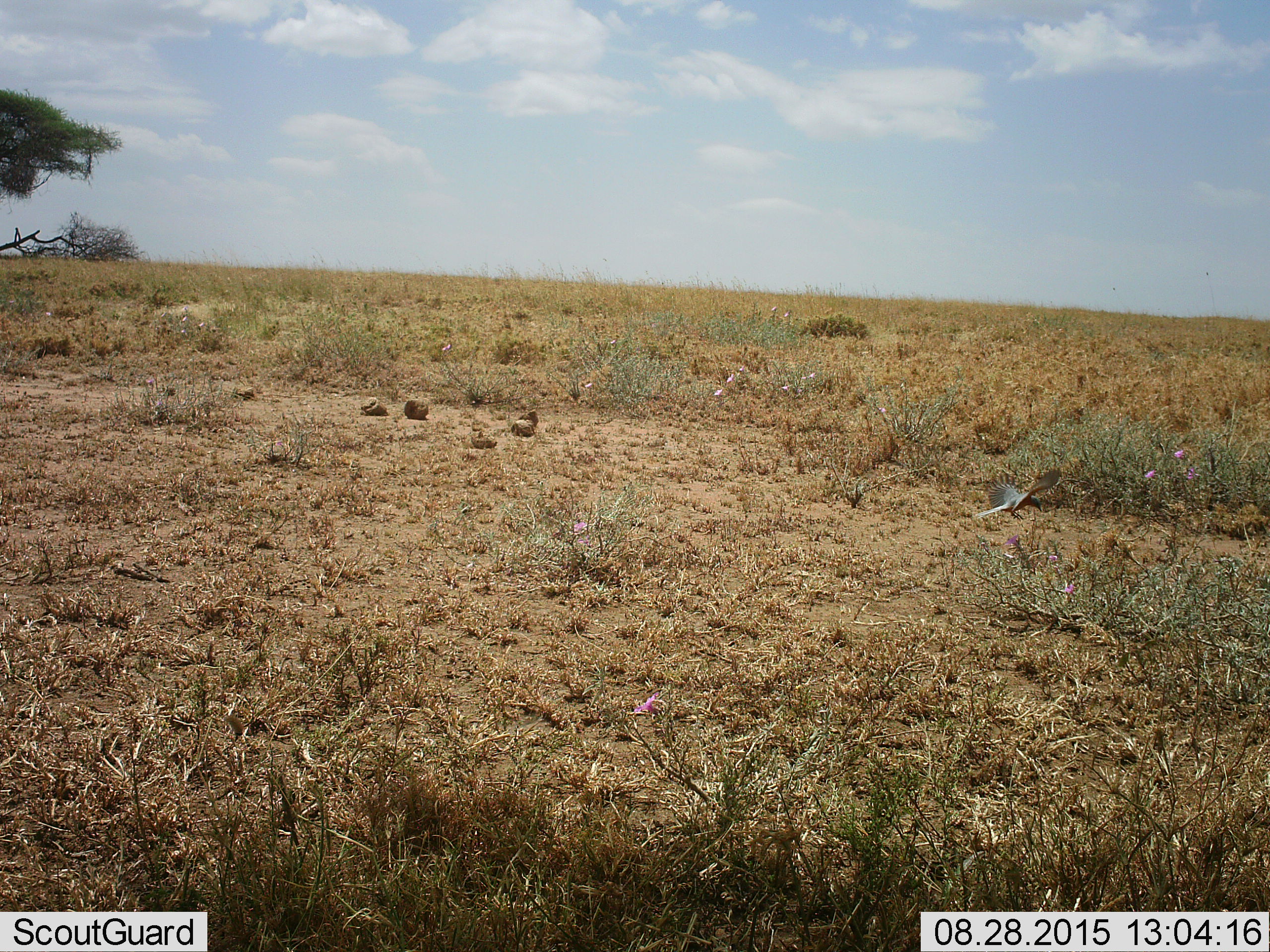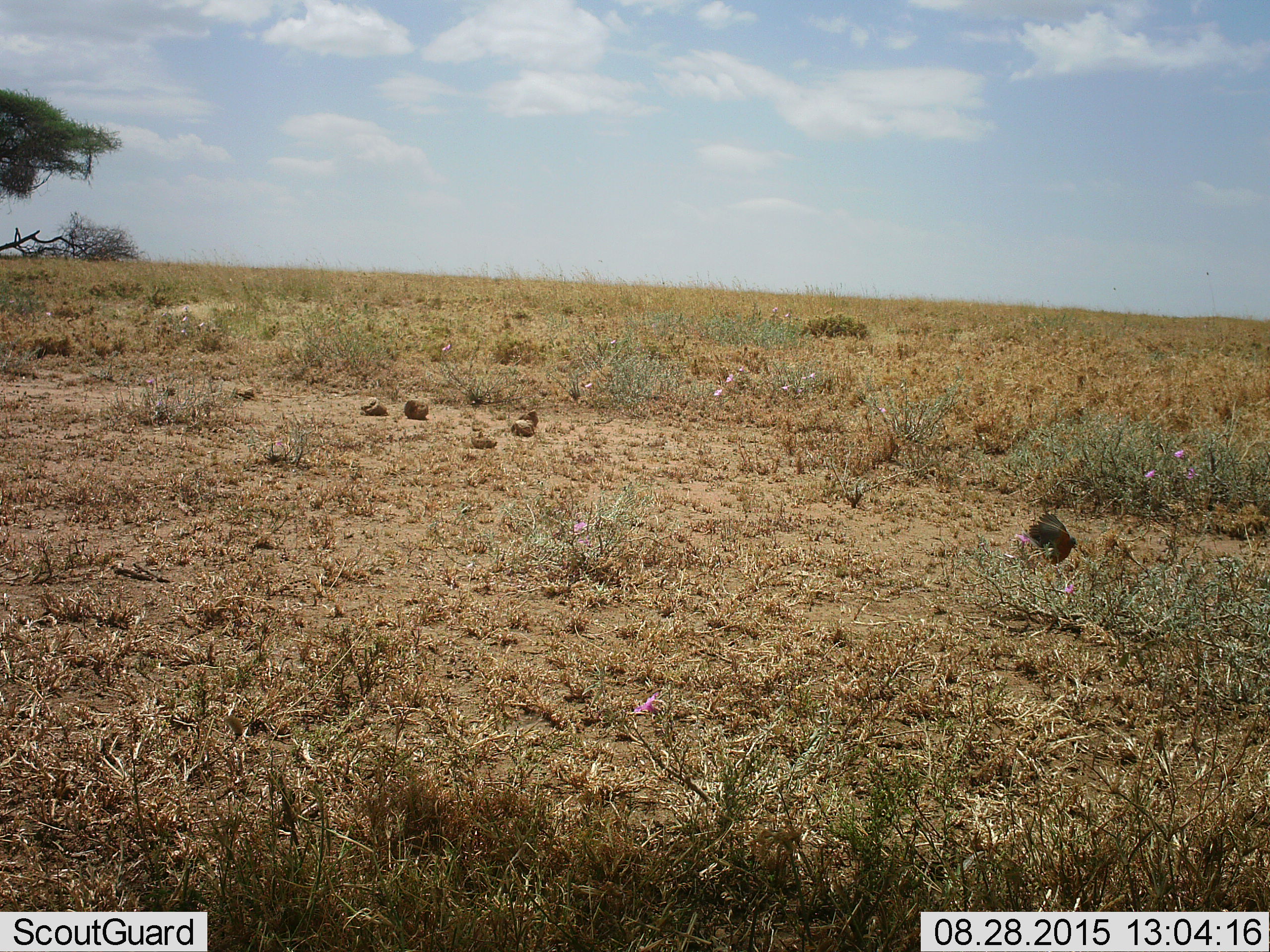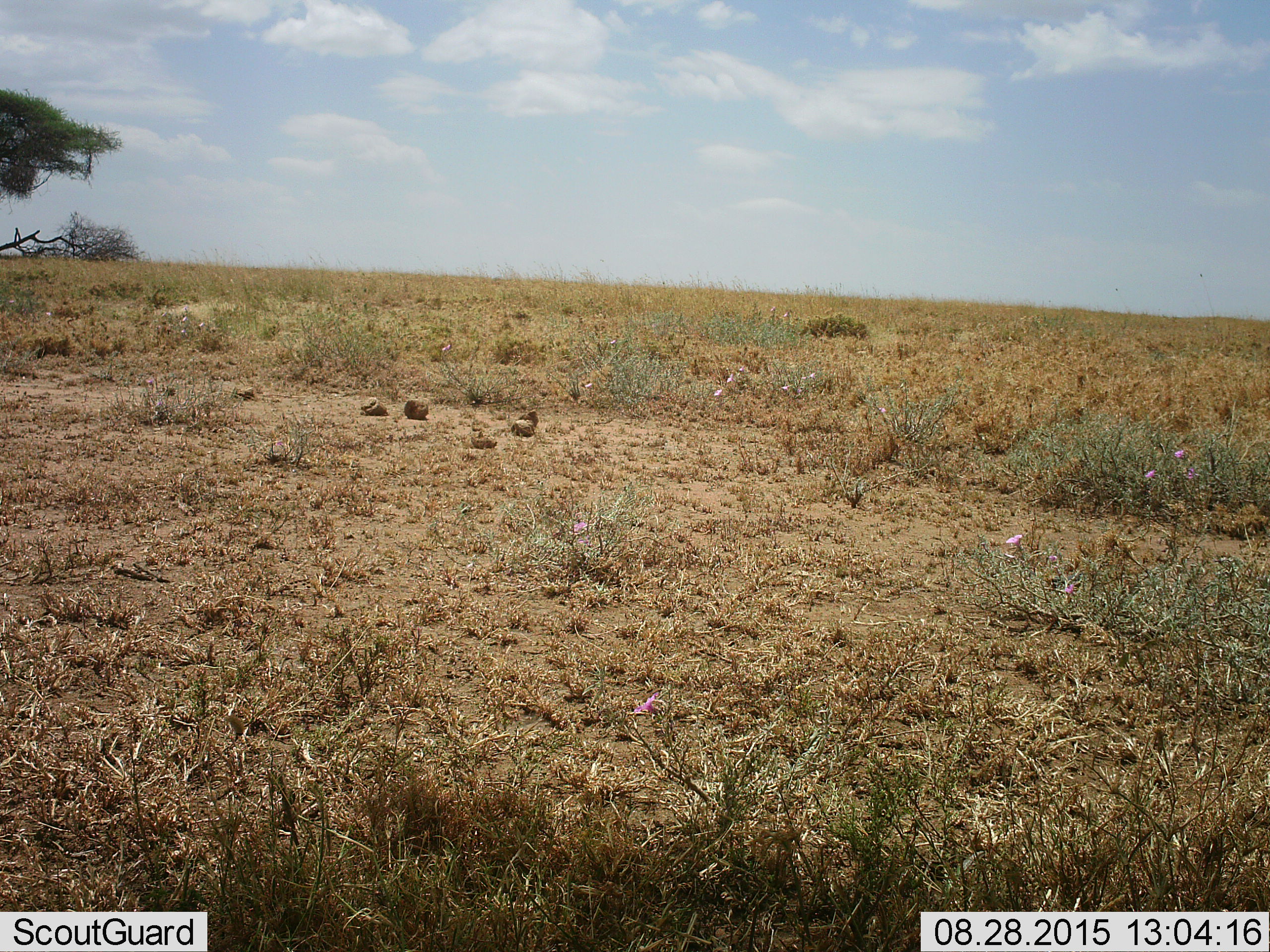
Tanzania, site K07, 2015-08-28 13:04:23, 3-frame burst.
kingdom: Animalia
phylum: Chordata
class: Aves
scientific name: Aves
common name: bird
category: otherbird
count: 1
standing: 11%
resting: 0%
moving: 100%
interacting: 0%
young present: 0%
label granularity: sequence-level